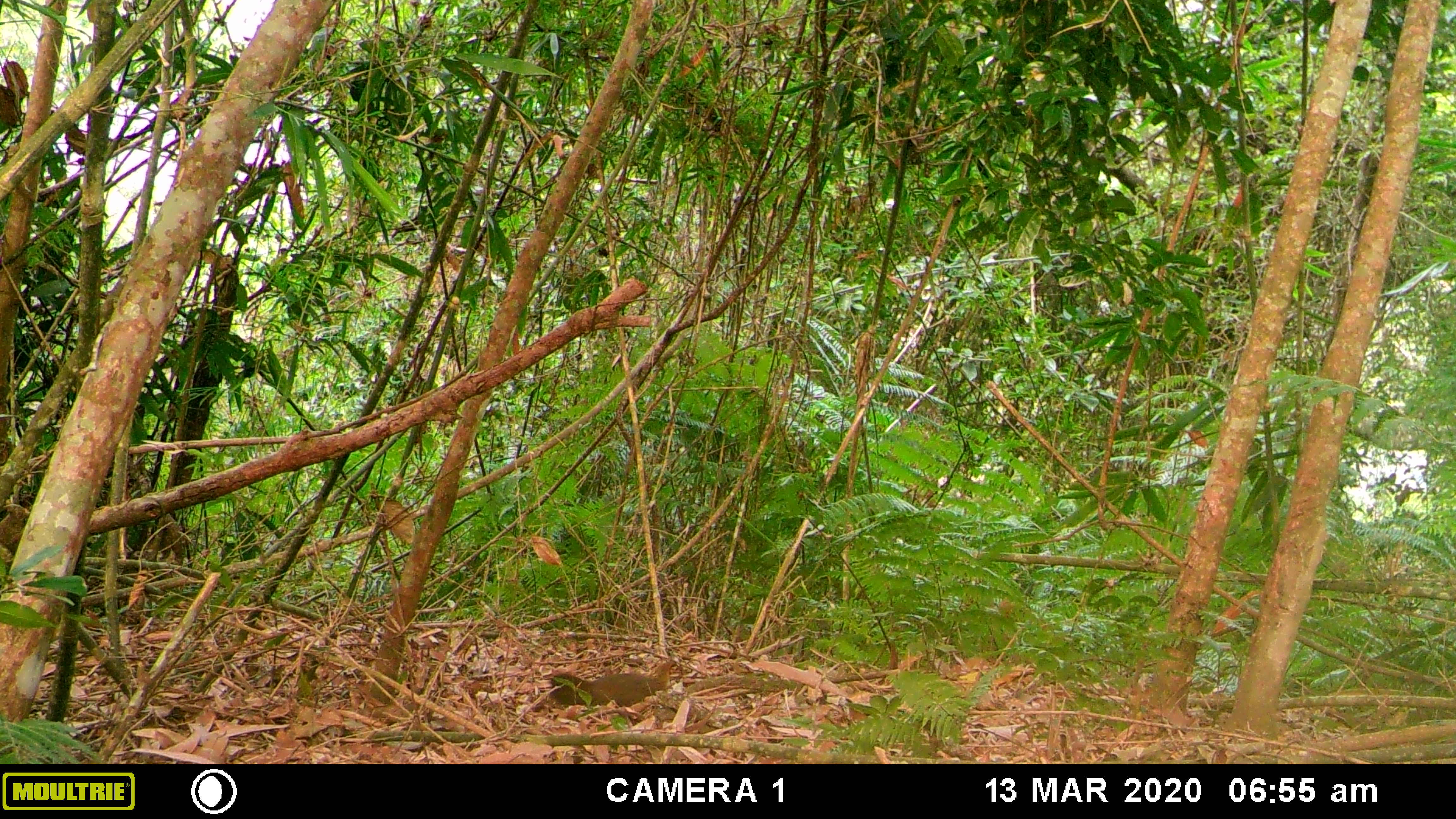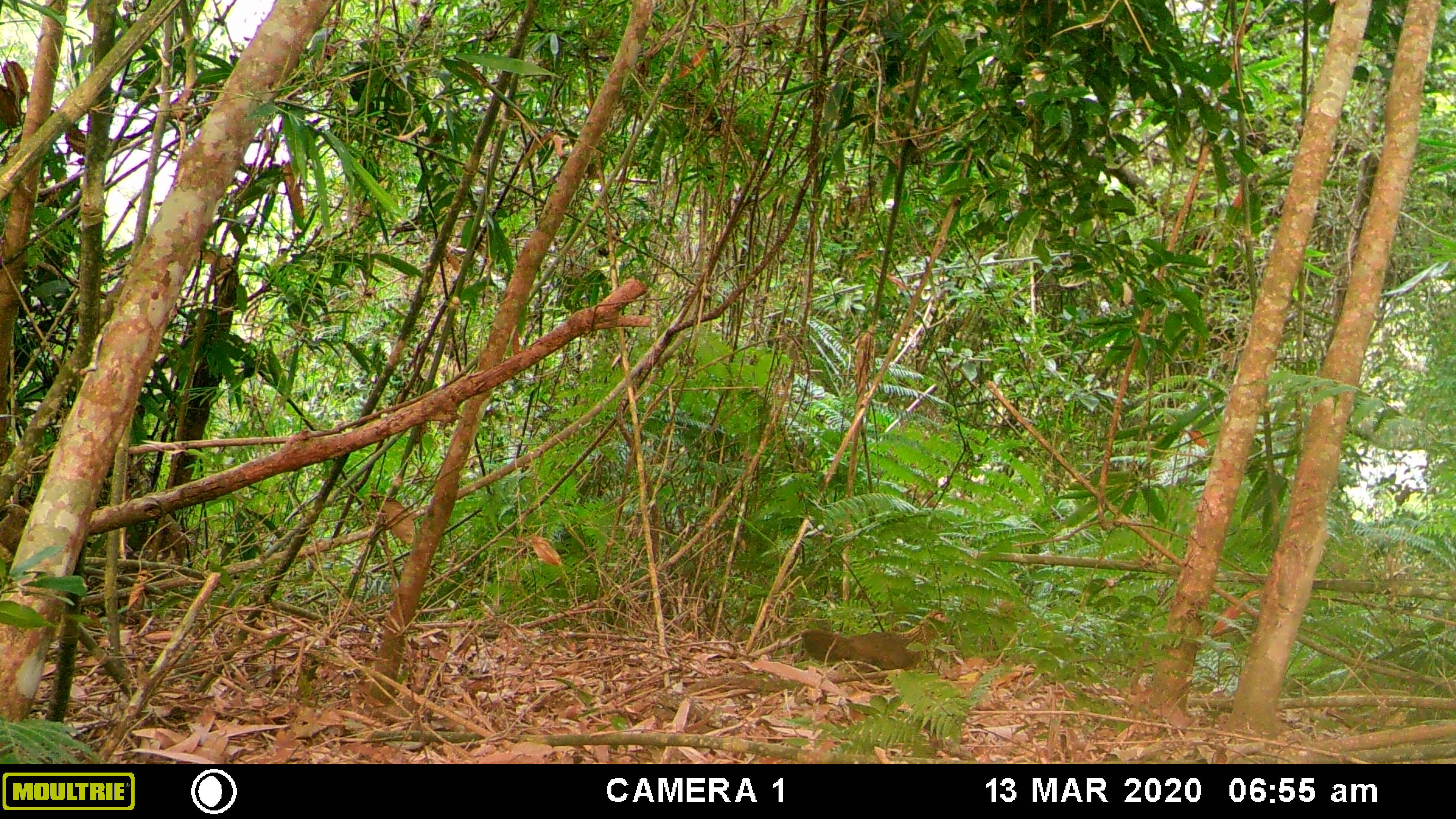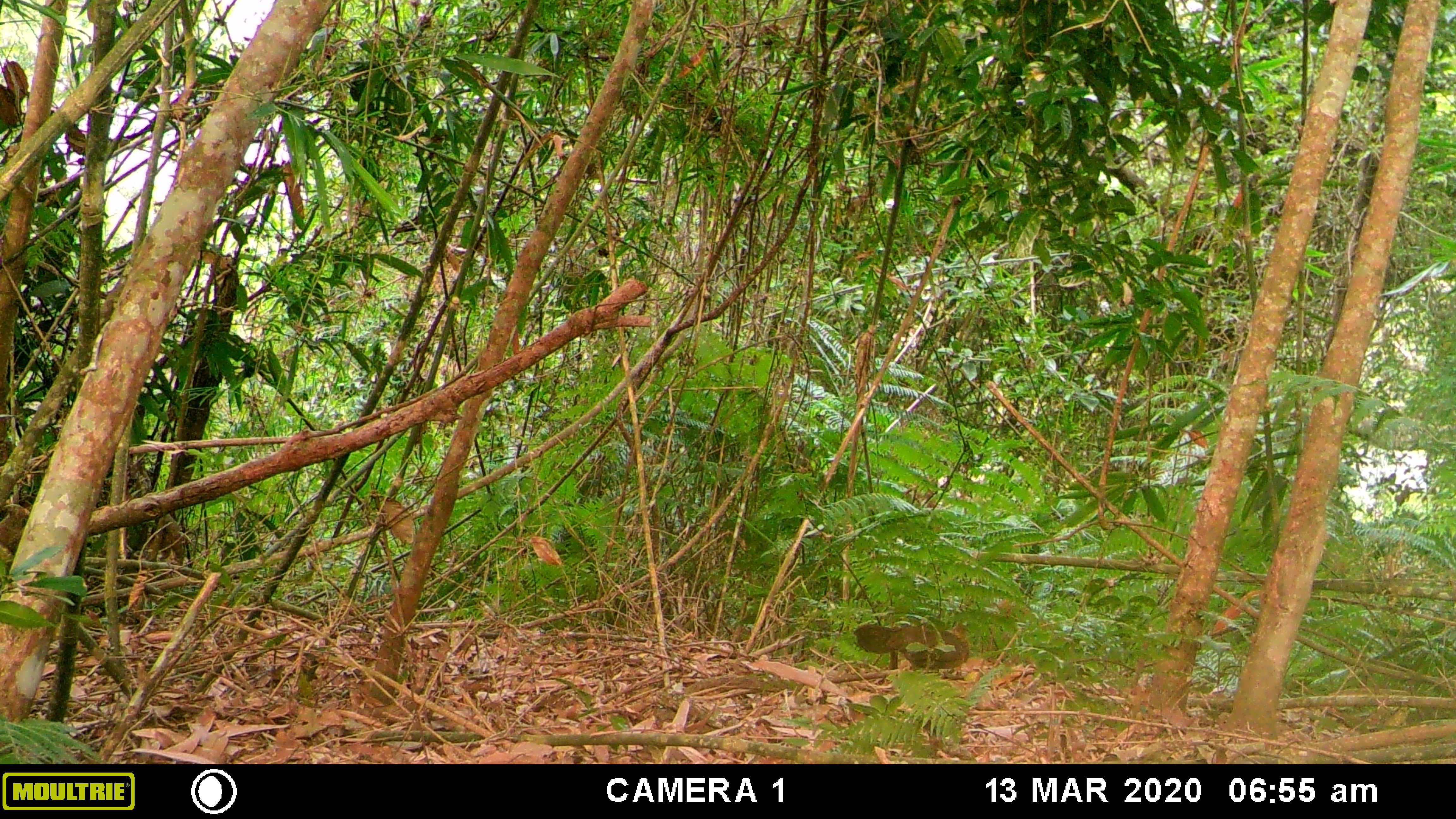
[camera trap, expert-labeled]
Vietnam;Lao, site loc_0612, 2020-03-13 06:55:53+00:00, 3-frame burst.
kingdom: Animalia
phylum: Chordata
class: Aves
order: Galliformes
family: Phasianidae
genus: Gallus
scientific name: Gallus gallus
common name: red junglefowl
Red junglefowl (Gallus gallus). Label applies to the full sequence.